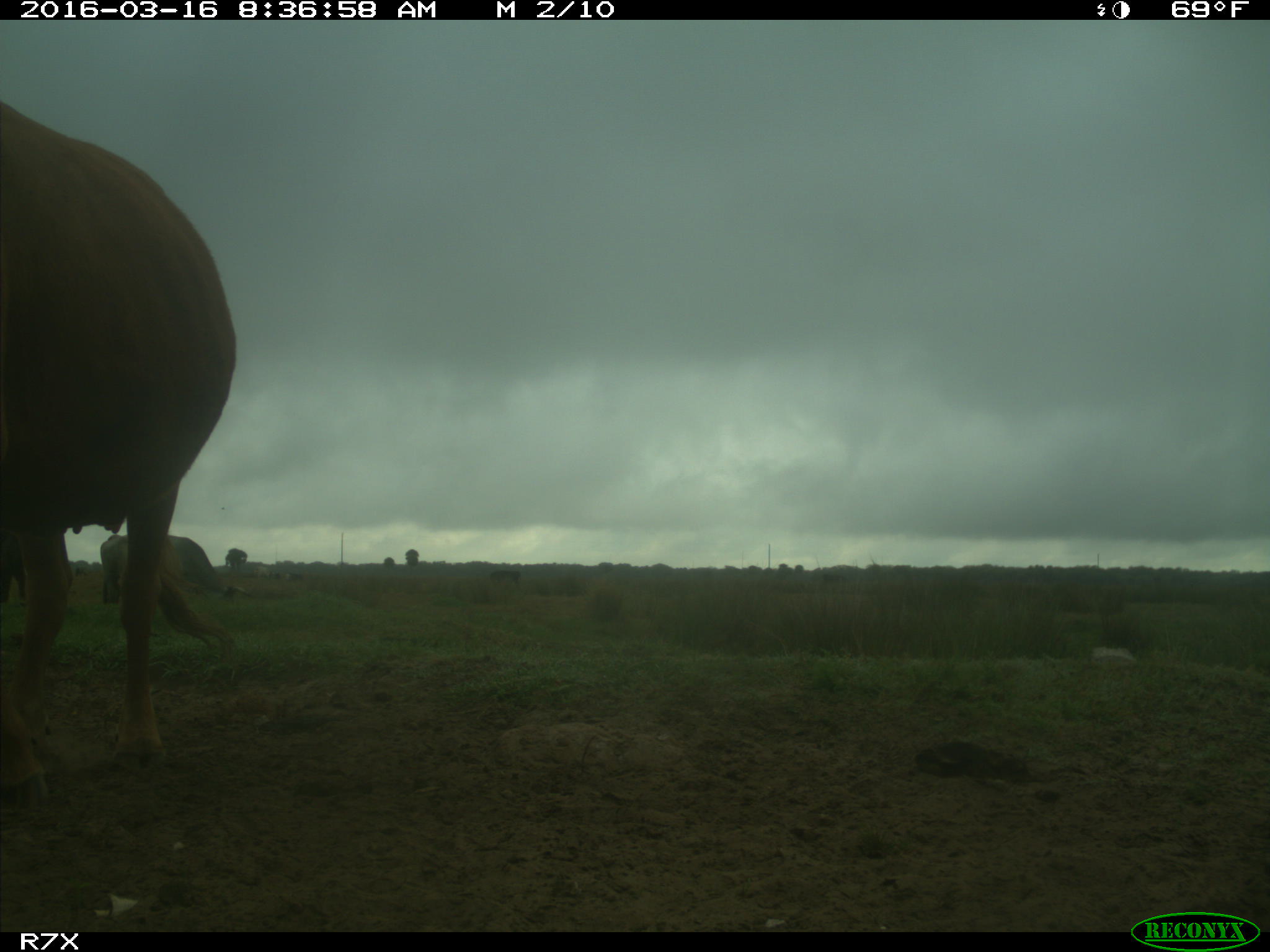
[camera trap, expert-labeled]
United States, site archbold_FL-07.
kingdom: Animalia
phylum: Chordata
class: Mammalia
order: Artiodactyla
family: Bovidae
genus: Bos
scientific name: Bos taurus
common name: domestic cow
Bos taurus (domestic cow).